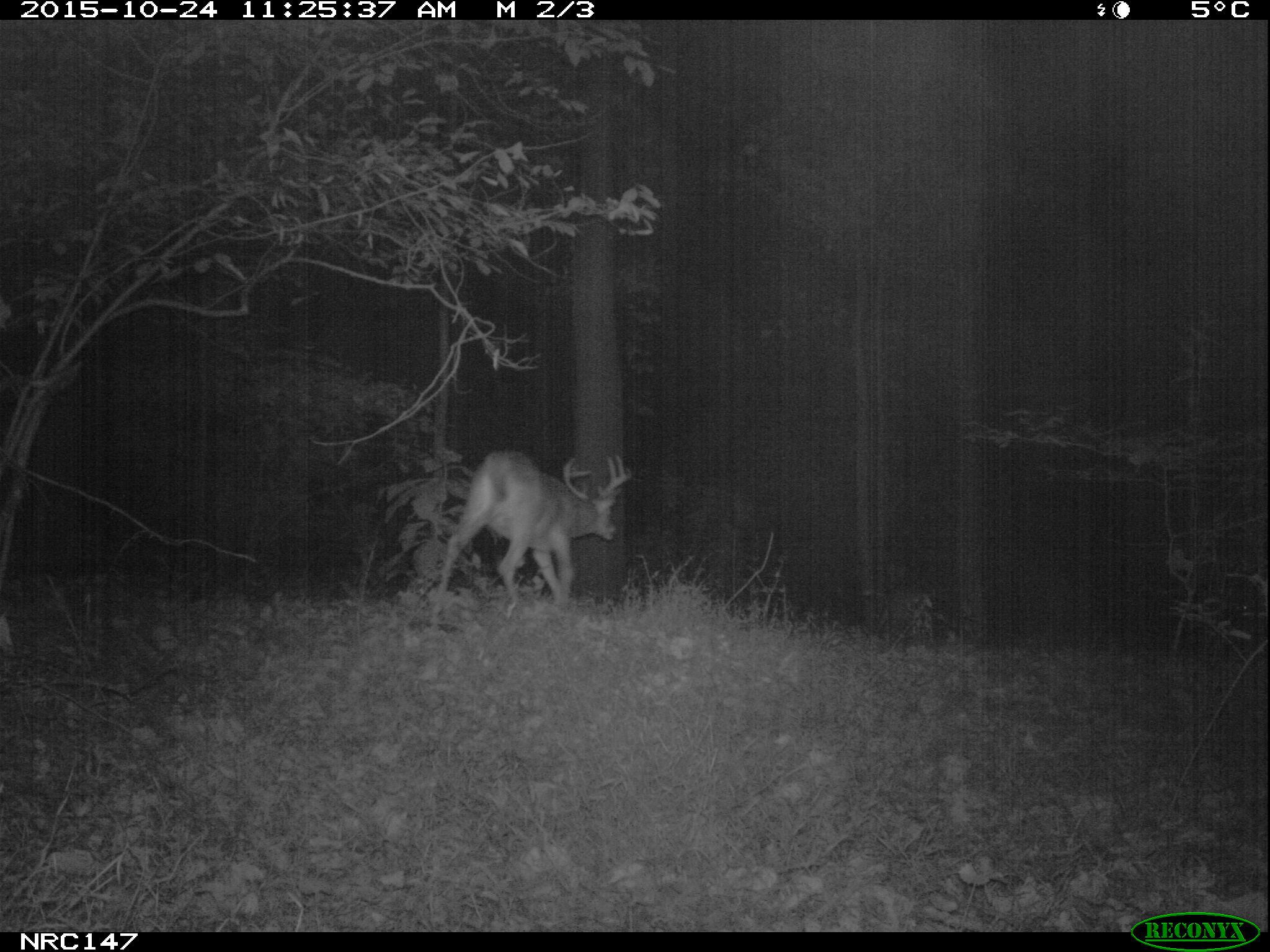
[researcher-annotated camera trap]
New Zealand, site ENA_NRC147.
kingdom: Animalia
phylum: Chordata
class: Mammalia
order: Artiodactyla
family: Cervidae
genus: Odocoileus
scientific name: Odocoileus virginianus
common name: white-tailed deer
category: white tailed deer